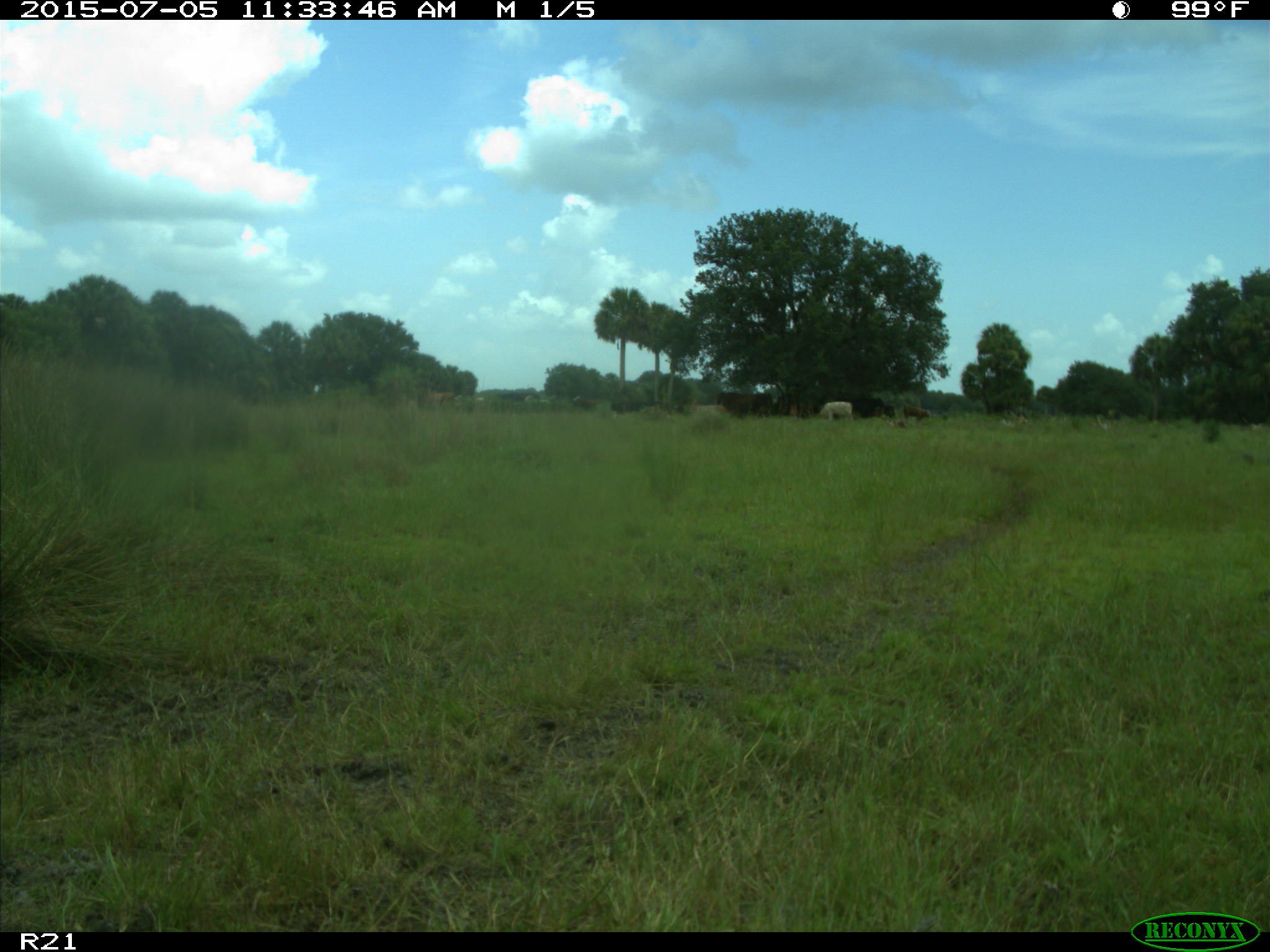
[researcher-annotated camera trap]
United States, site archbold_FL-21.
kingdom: Animalia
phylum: Chordata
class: Mammalia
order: Artiodactyla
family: Bovidae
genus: Bos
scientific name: Bos taurus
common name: domestic cow